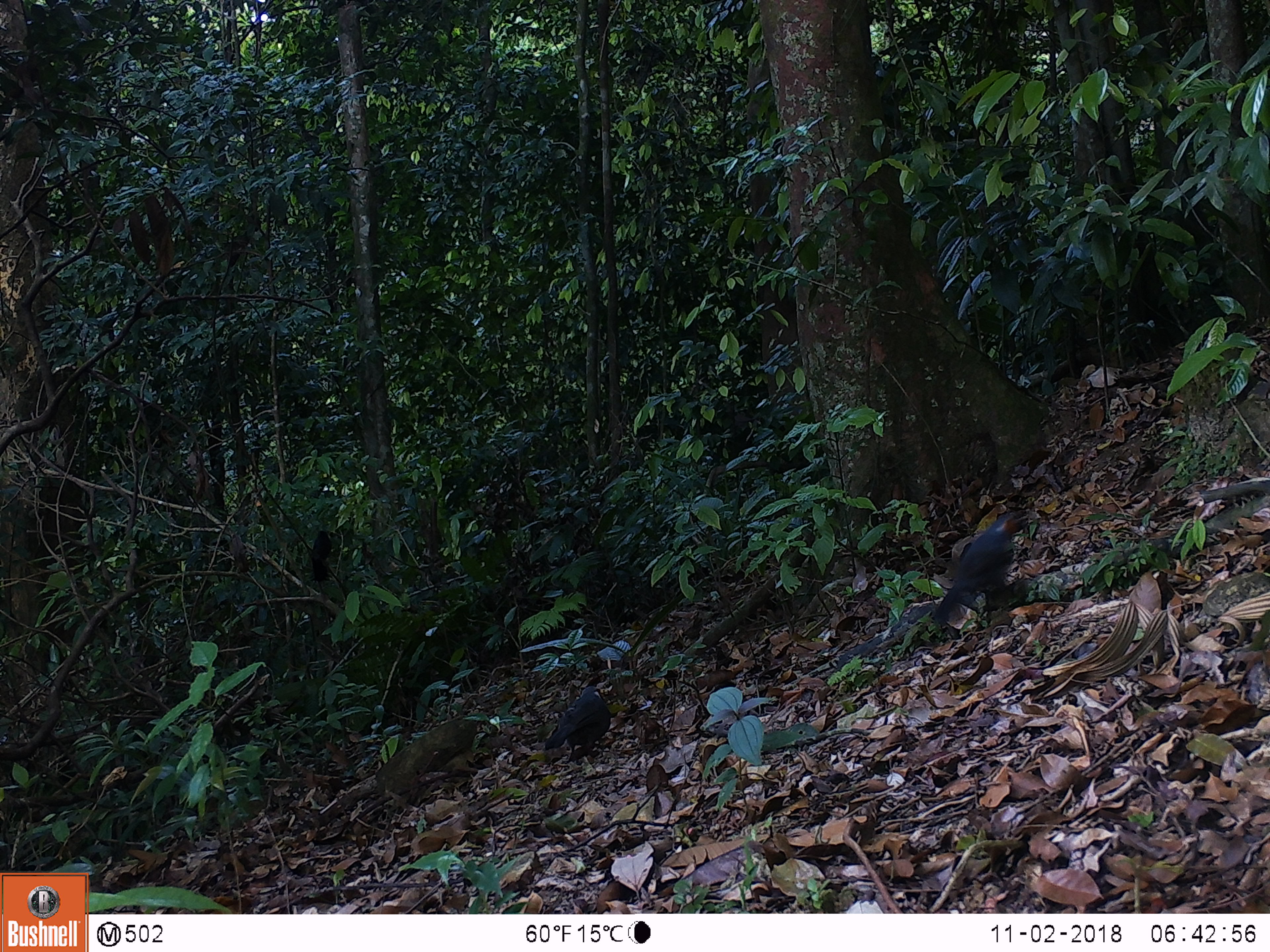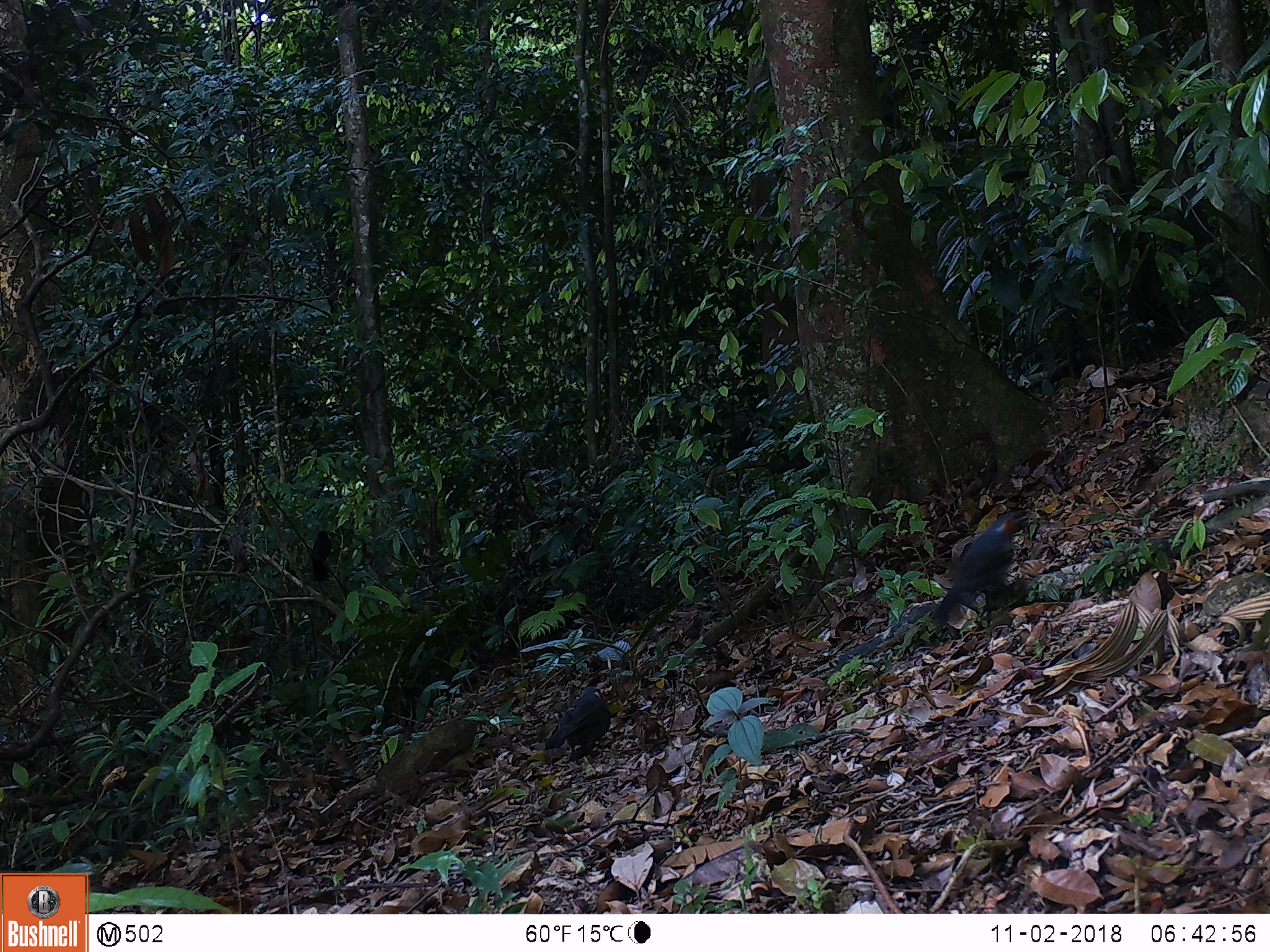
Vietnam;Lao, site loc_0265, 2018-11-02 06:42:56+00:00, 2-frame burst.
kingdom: Animalia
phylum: Chordata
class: Aves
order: Galliformes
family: Phasianidae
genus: Polyplectron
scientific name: Polyplectron bicalcaratum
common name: gray peacock-pheasant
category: grey peacock pheasant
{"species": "grey peacock pheasant (gray peacock-pheasant) (Polyplectron bicalcaratum)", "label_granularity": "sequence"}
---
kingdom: Animalia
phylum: Chordata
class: Aves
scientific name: Aves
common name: bird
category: unidentified bird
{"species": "unidentified bird (bird) (Aves)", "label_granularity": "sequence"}